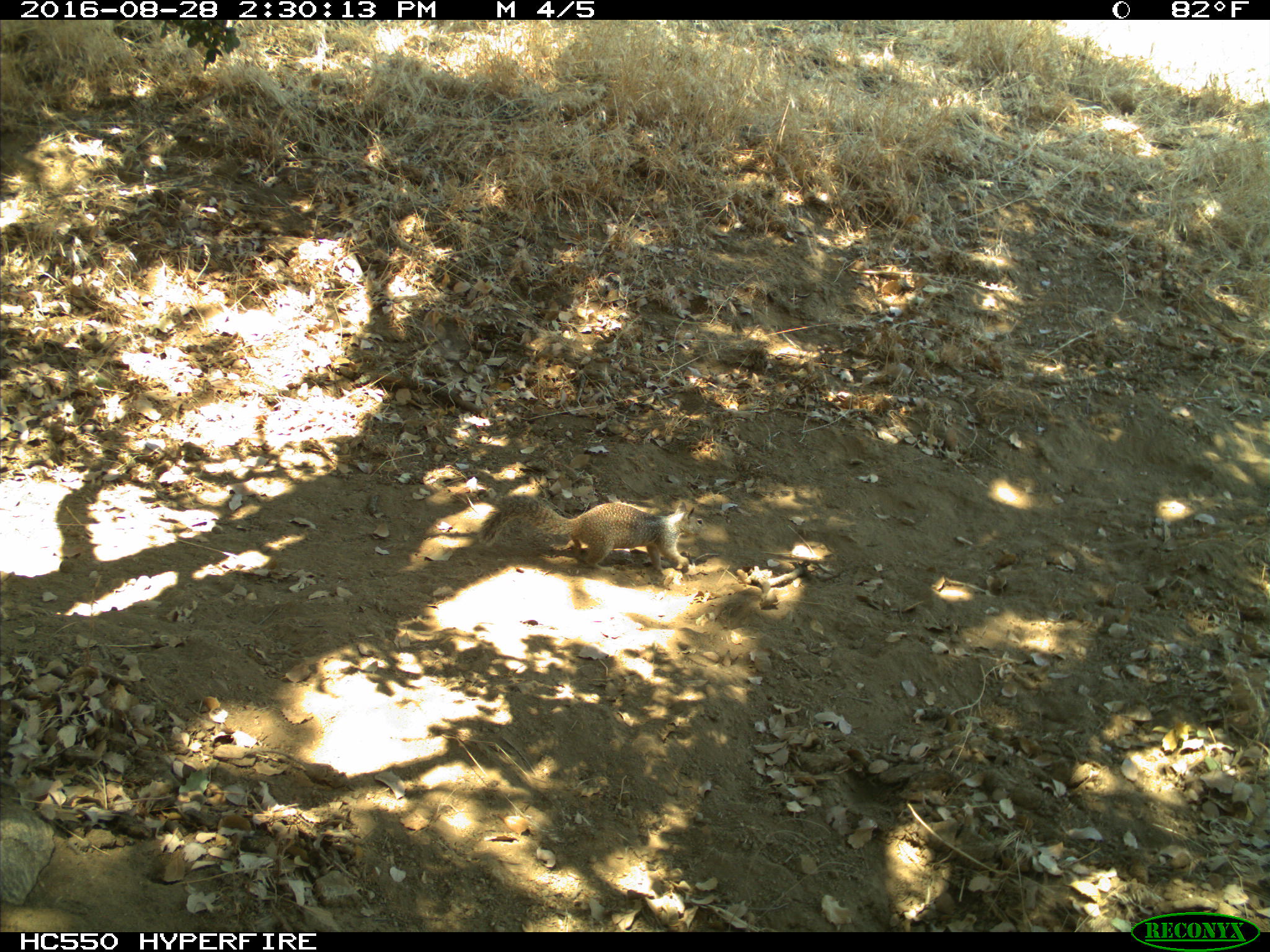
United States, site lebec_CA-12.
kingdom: Animalia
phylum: Chordata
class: Mammalia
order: Rodentia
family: Sciuridae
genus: Otospermophilus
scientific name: Otospermophilus beecheyi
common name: california ground squirrel